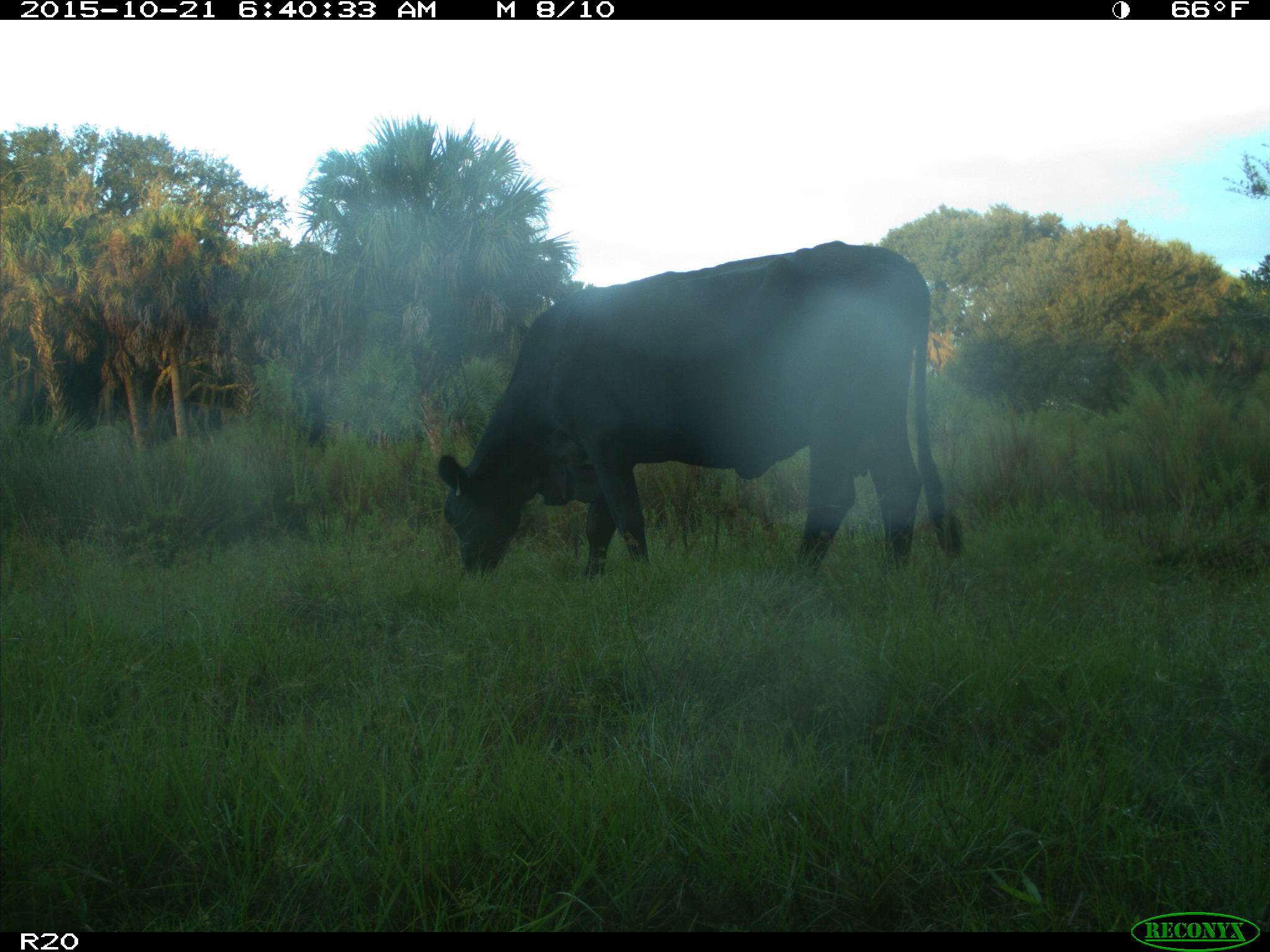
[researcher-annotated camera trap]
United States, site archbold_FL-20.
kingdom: Animalia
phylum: Chordata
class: Mammalia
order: Artiodactyla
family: Bovidae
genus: Bos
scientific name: Bos taurus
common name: domestic cow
Bos taurus (domestic cow).